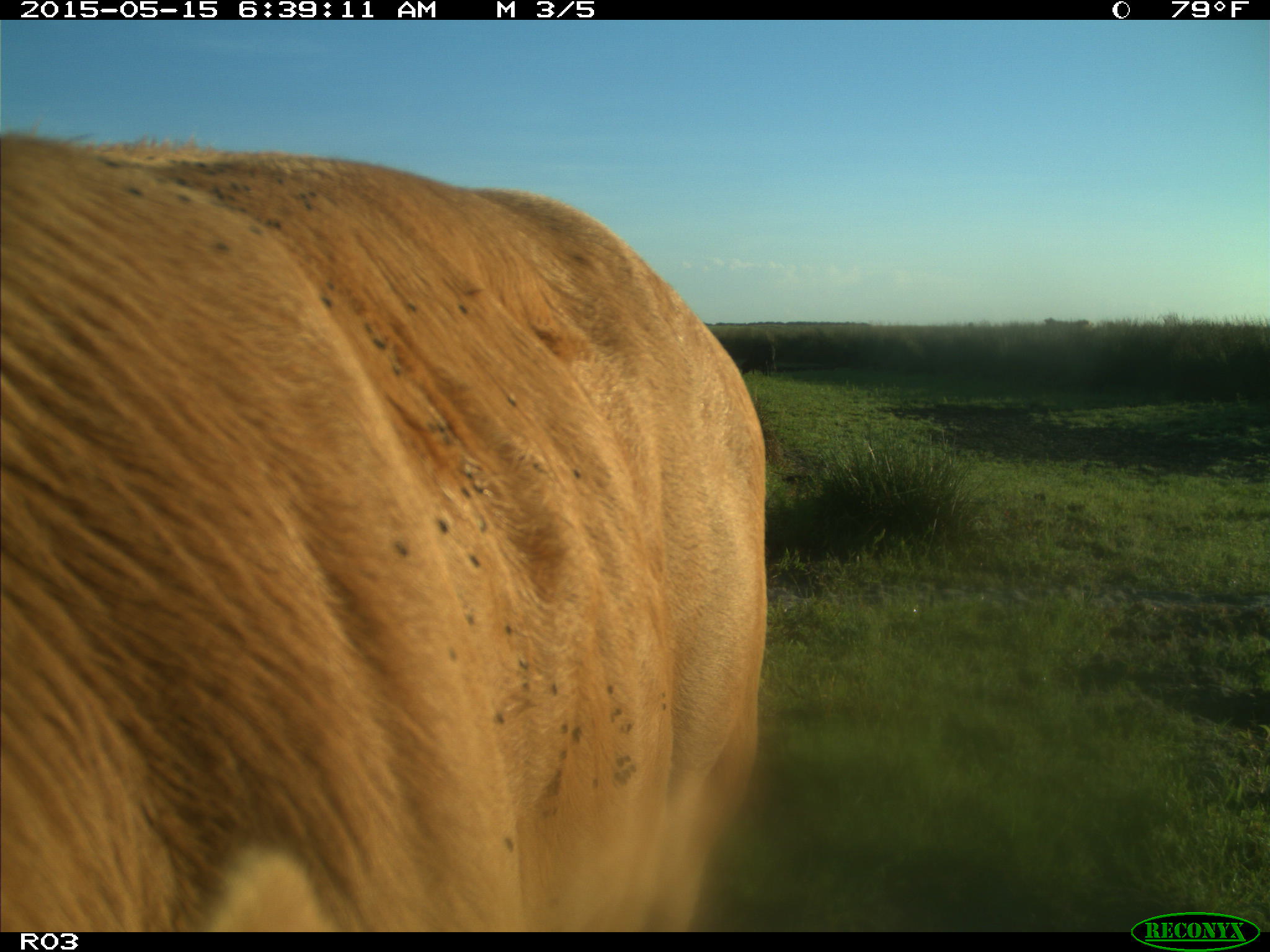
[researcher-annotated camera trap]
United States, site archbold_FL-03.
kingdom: Animalia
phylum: Chordata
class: Mammalia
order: Artiodactyla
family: Bovidae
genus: Bos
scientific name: Bos taurus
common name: domestic cow